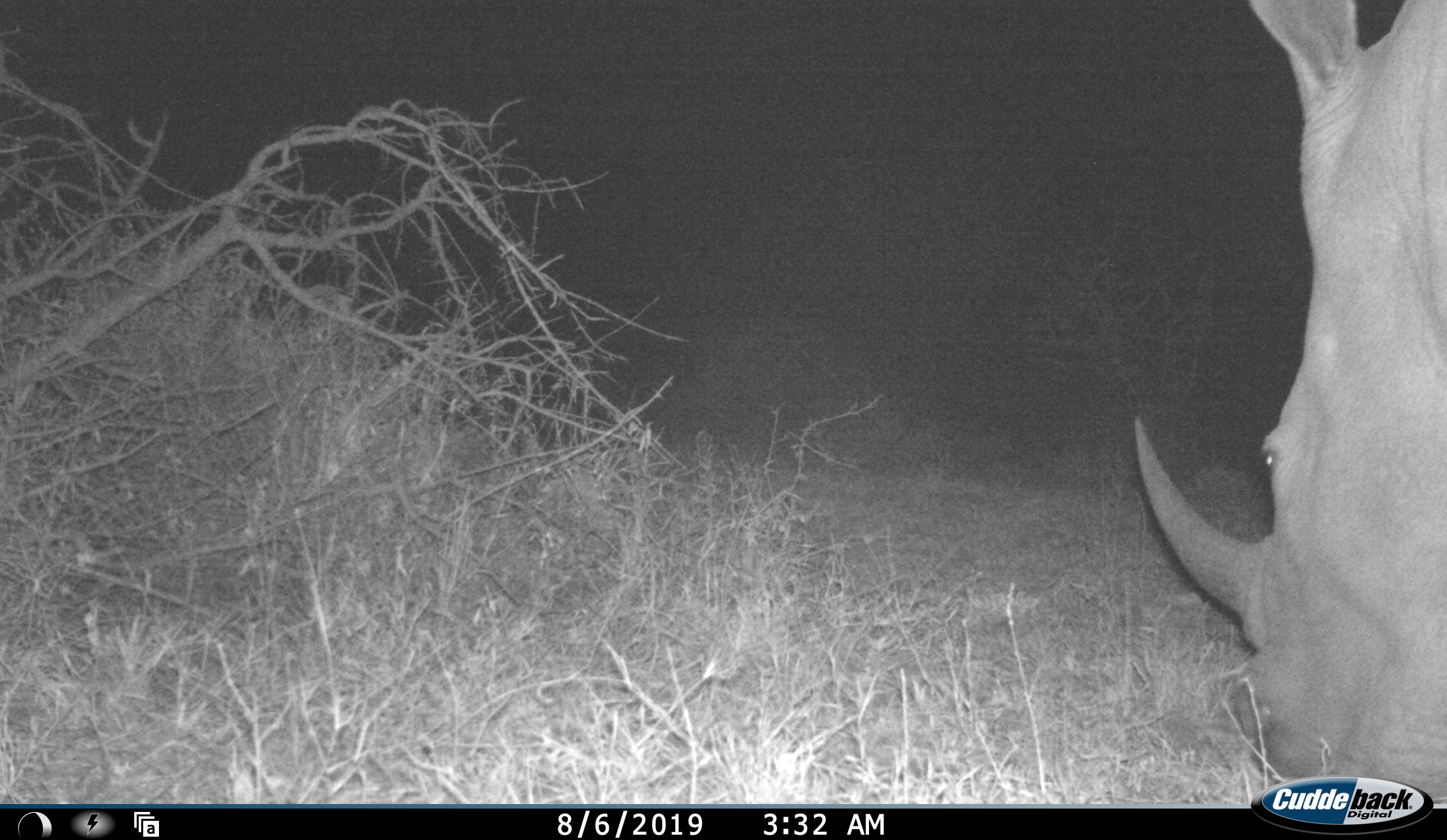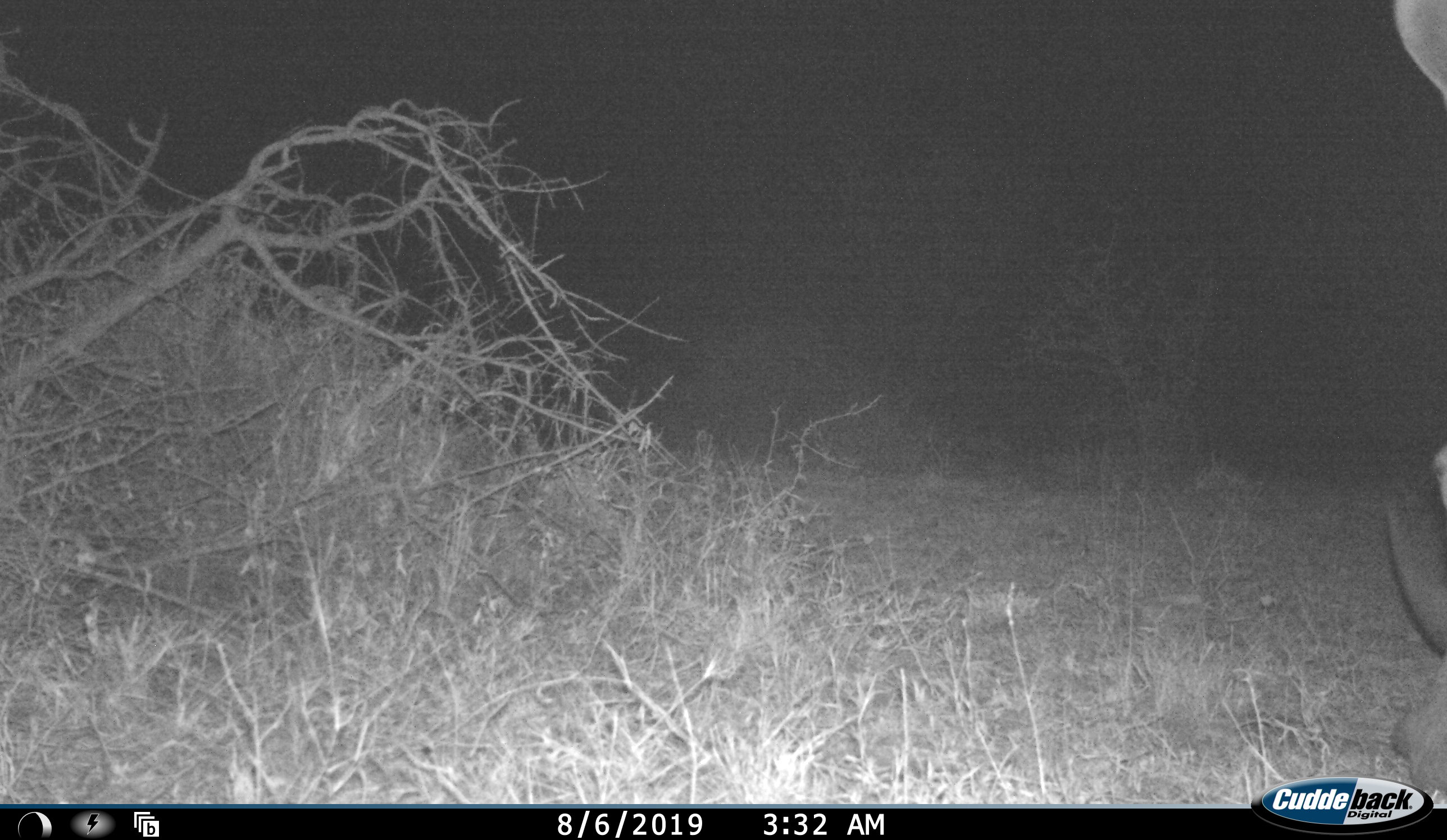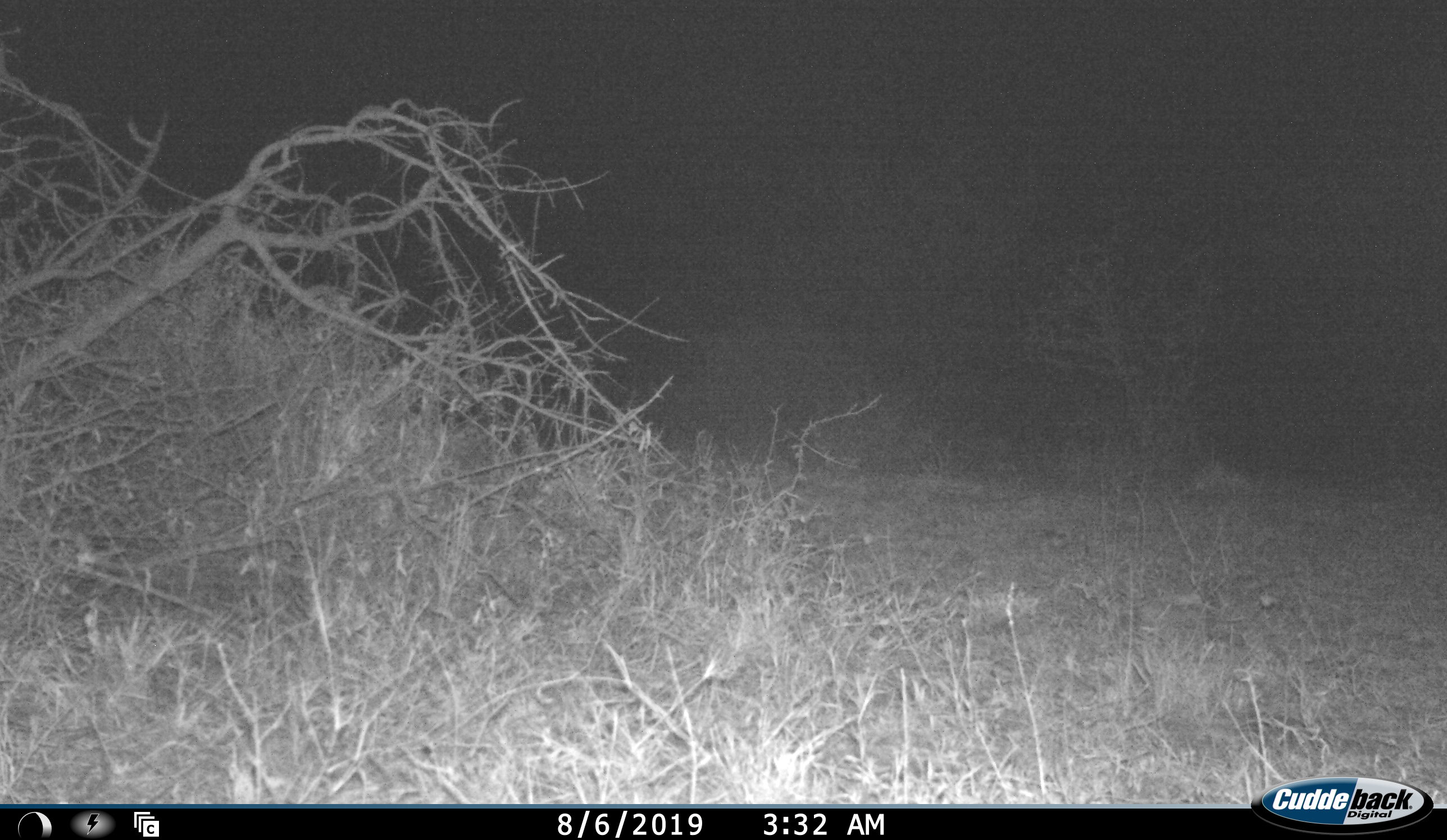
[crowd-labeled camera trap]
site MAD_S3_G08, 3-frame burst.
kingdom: Animalia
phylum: Chordata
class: Mammalia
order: Perissodactyla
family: Rhinocerotidae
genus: Ceratotherium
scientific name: Ceratotherium simum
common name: white rhinoceros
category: rhinoceroswhite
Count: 1.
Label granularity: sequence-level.